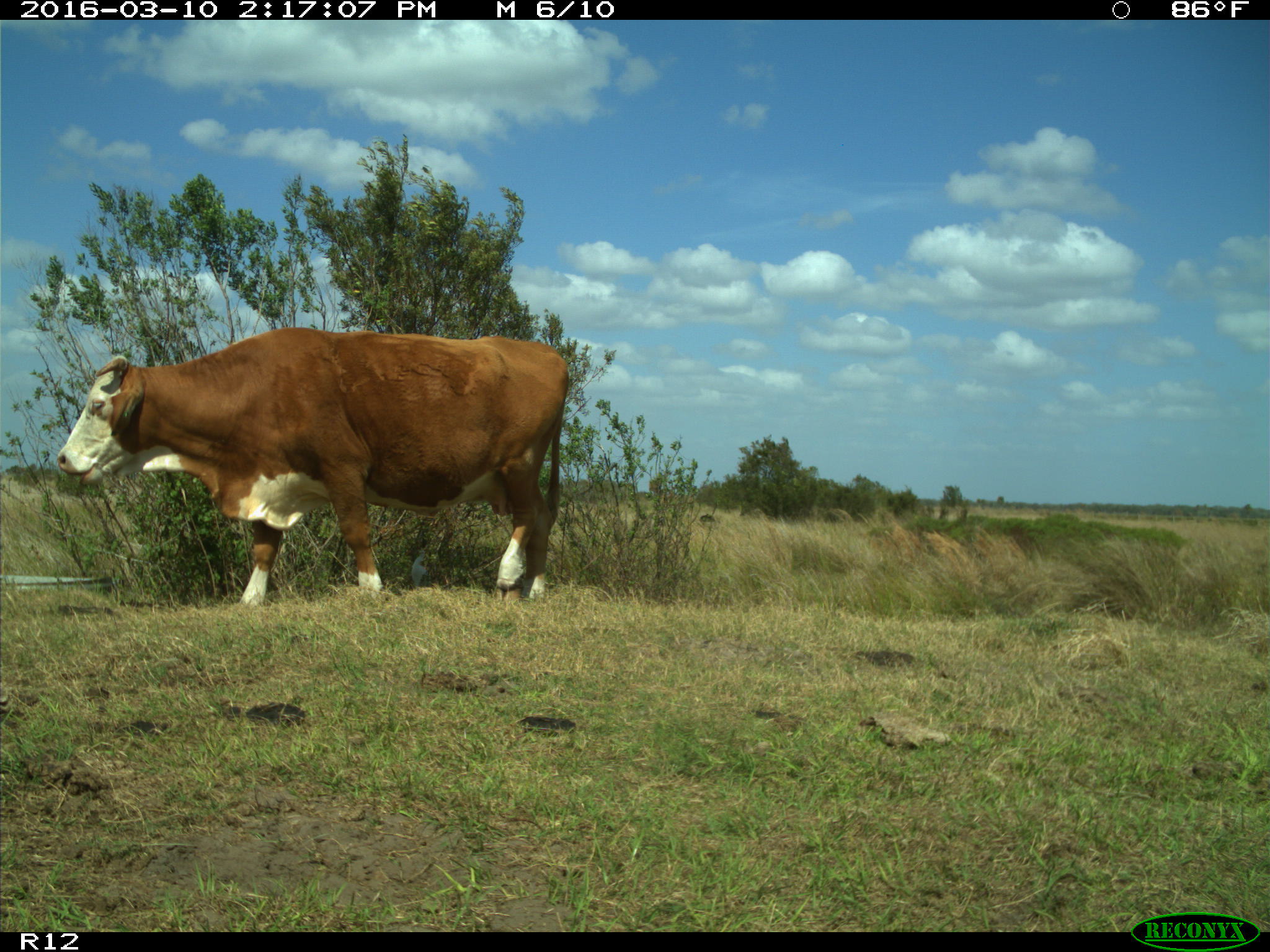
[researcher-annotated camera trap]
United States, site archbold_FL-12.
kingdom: Animalia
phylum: Chordata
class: Mammalia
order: Artiodactyla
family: Bovidae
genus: Bos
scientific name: Bos taurus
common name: domestic cow